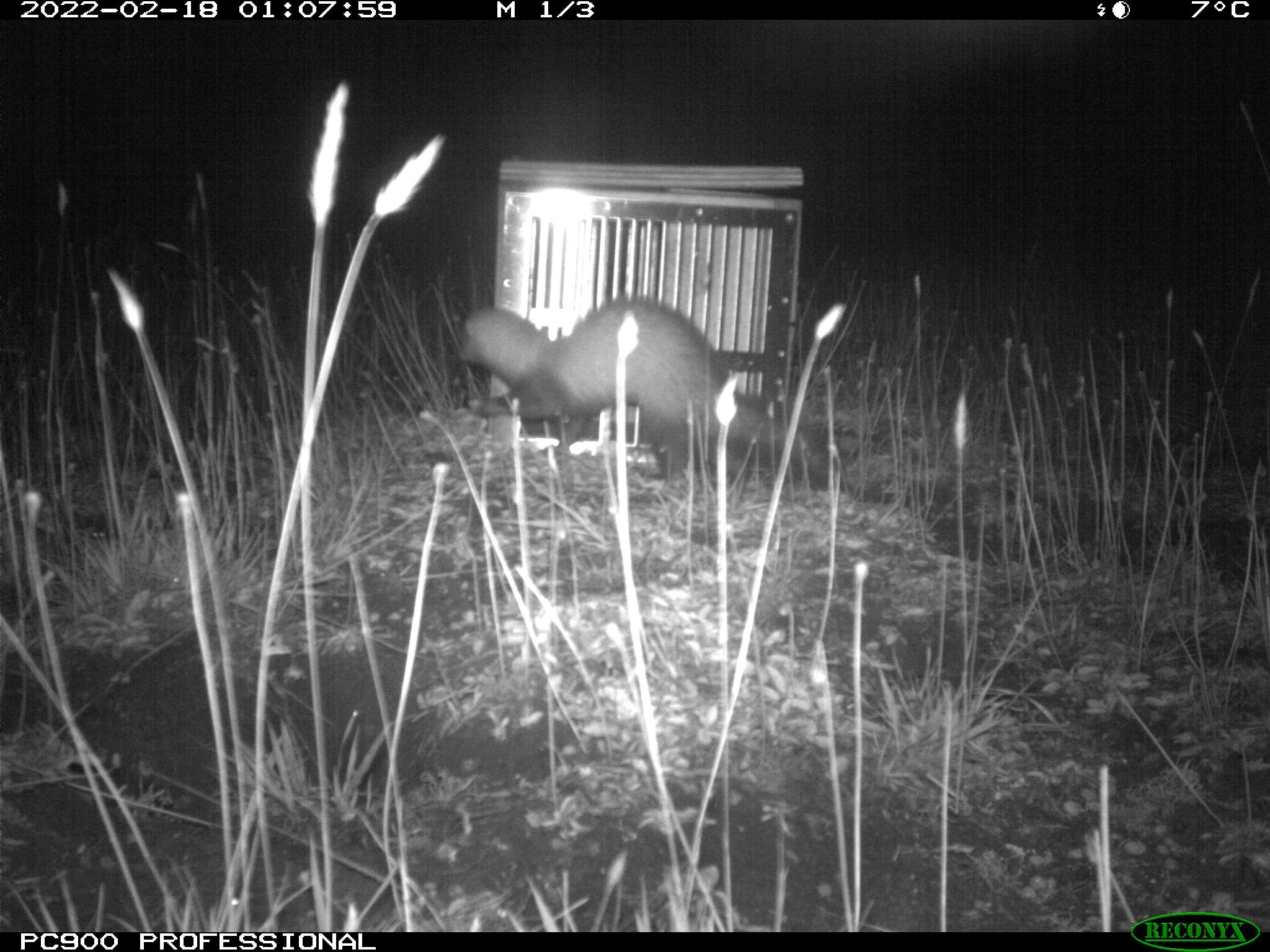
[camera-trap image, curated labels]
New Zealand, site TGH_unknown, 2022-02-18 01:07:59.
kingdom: Animalia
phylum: Chordata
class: Mammalia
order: Carnivora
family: Mustelidae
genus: Mustela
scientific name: Mustela furo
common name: ferret